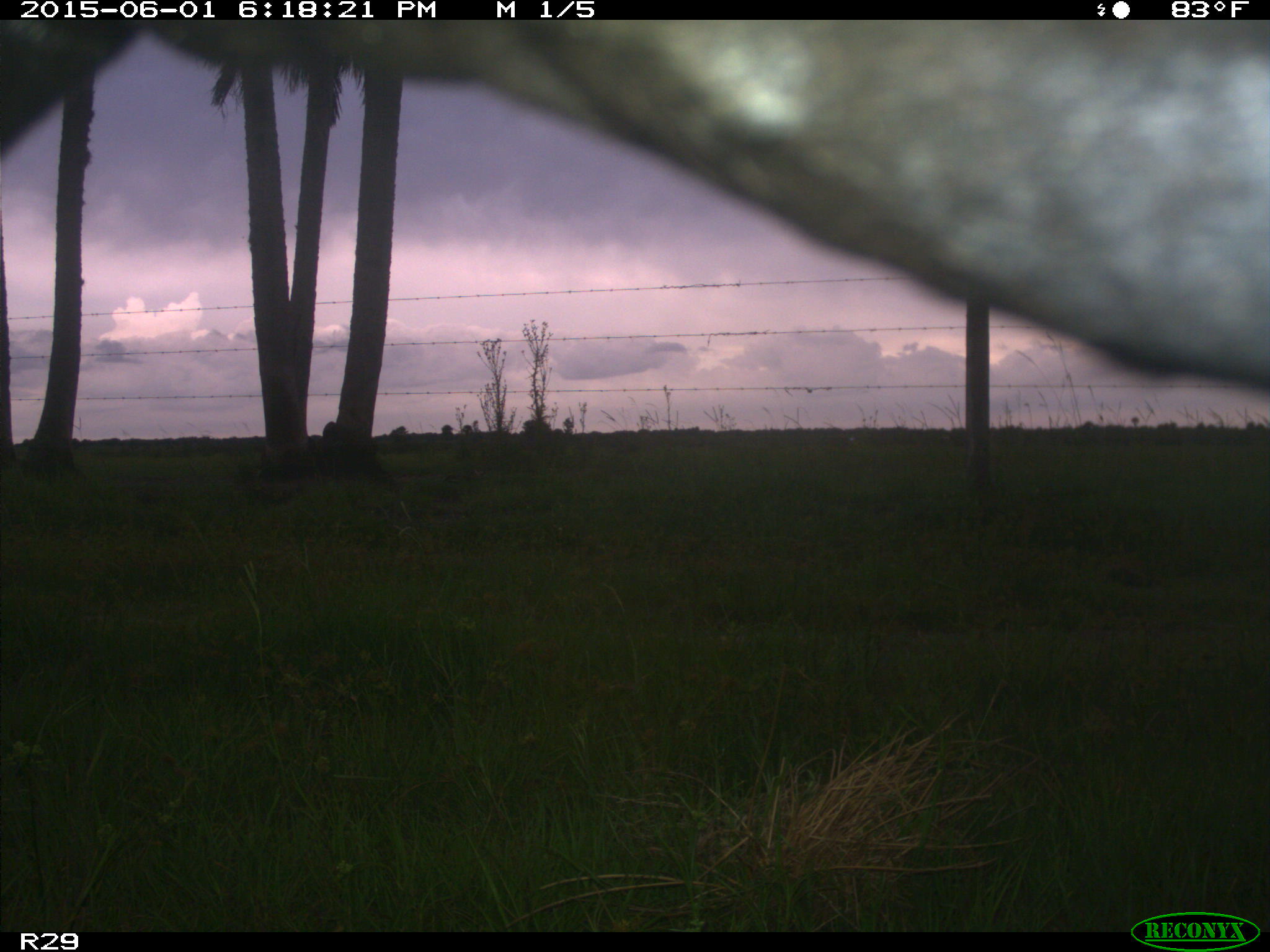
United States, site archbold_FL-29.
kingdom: Animalia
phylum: Chordata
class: Mammalia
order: Artiodactyla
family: Bovidae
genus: Bos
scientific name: Bos taurus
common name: domestic cow